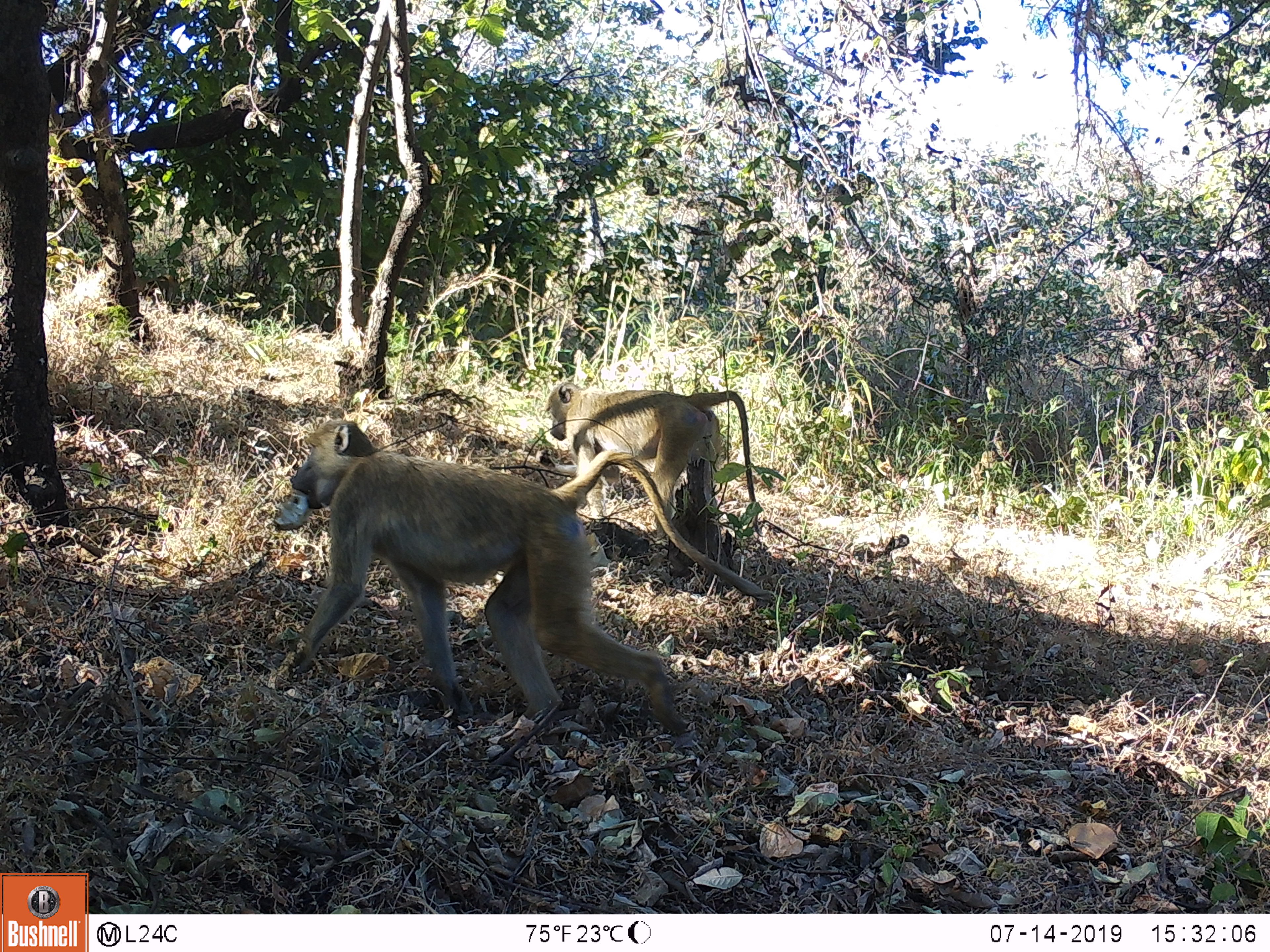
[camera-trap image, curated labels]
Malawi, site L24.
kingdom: Animalia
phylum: Chordata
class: Mammalia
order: Primates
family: Cercopithecidae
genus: Papio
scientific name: Papio cynocephalus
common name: yellow baboon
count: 2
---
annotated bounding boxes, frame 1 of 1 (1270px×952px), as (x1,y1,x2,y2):
yellow baboon: (244,401,784,766); (542,369,788,539)